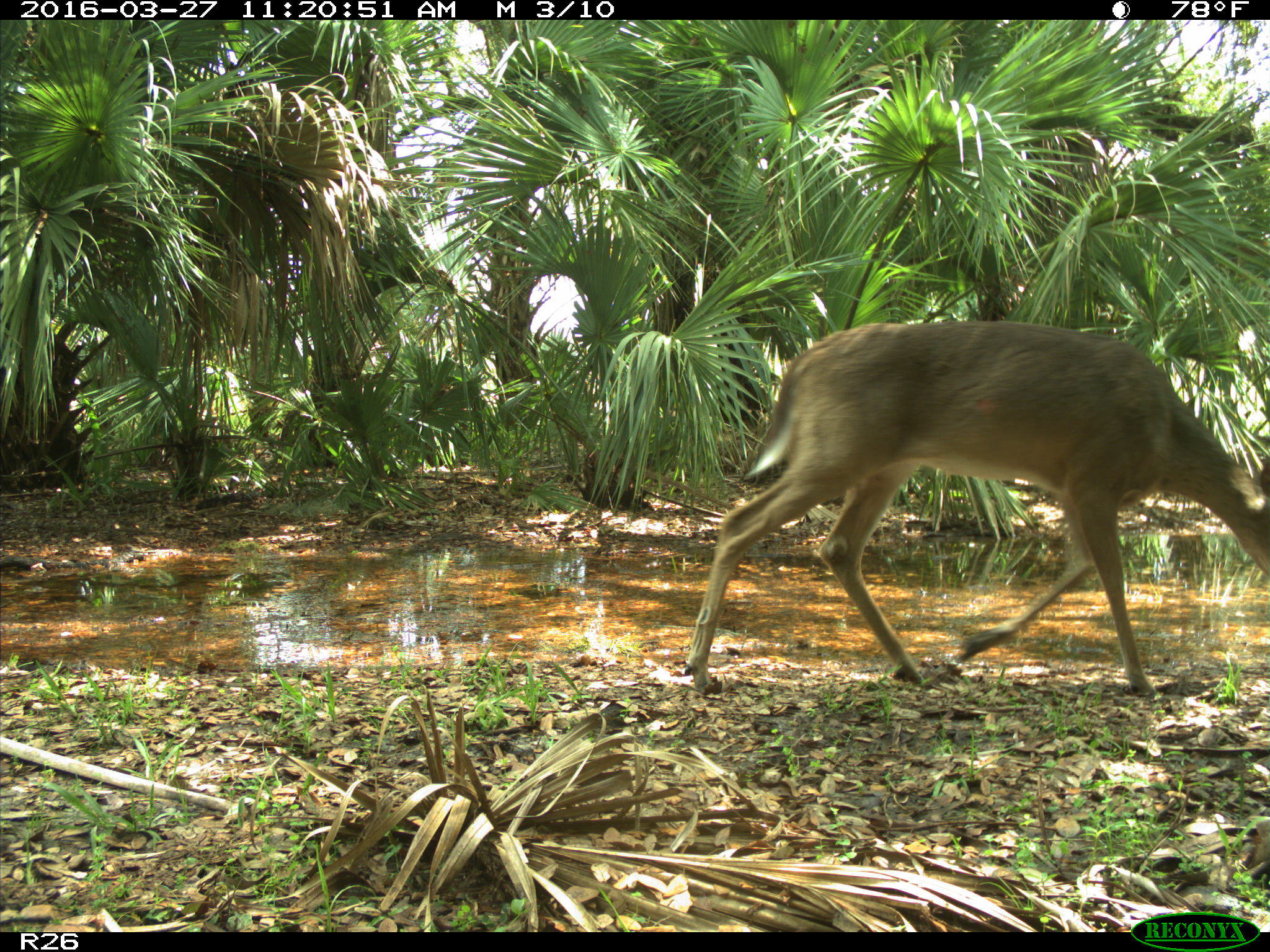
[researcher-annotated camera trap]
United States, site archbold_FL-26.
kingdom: Animalia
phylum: Chordata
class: Mammalia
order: Artiodactyla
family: Cervidae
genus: Odocoileus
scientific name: Odocoileus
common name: deer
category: unidentified deer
Unidentified deer (deer) (Odocoileus).